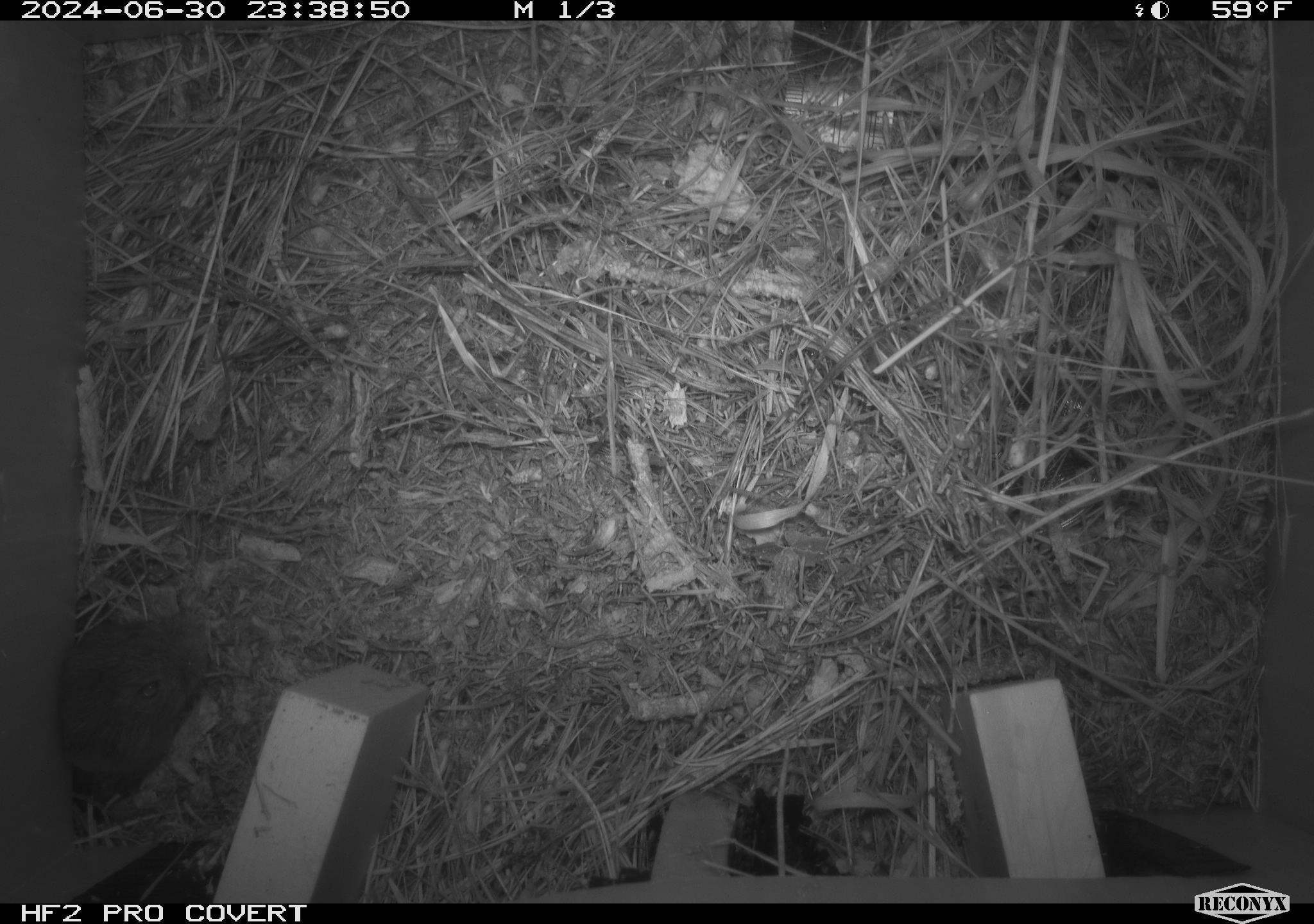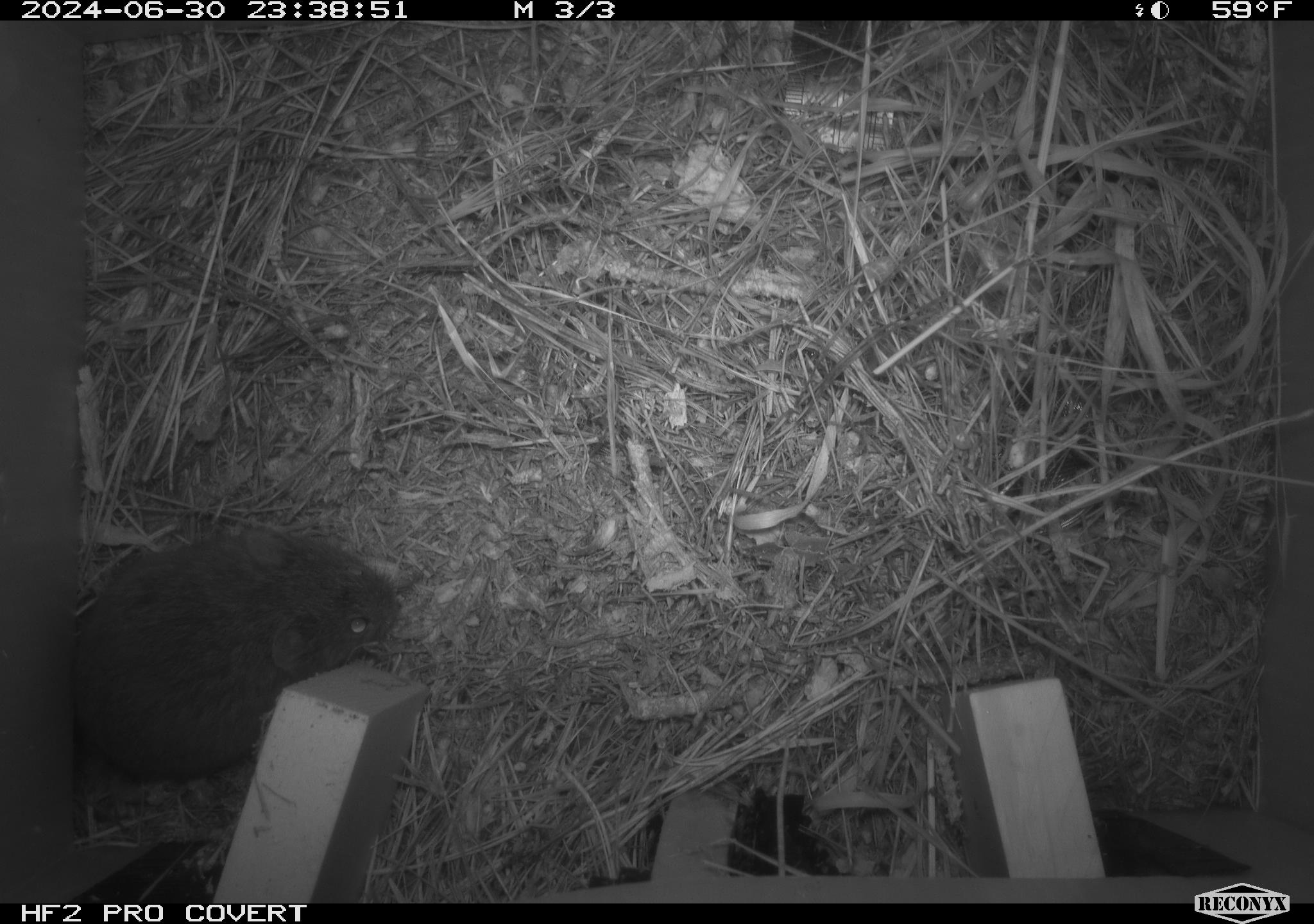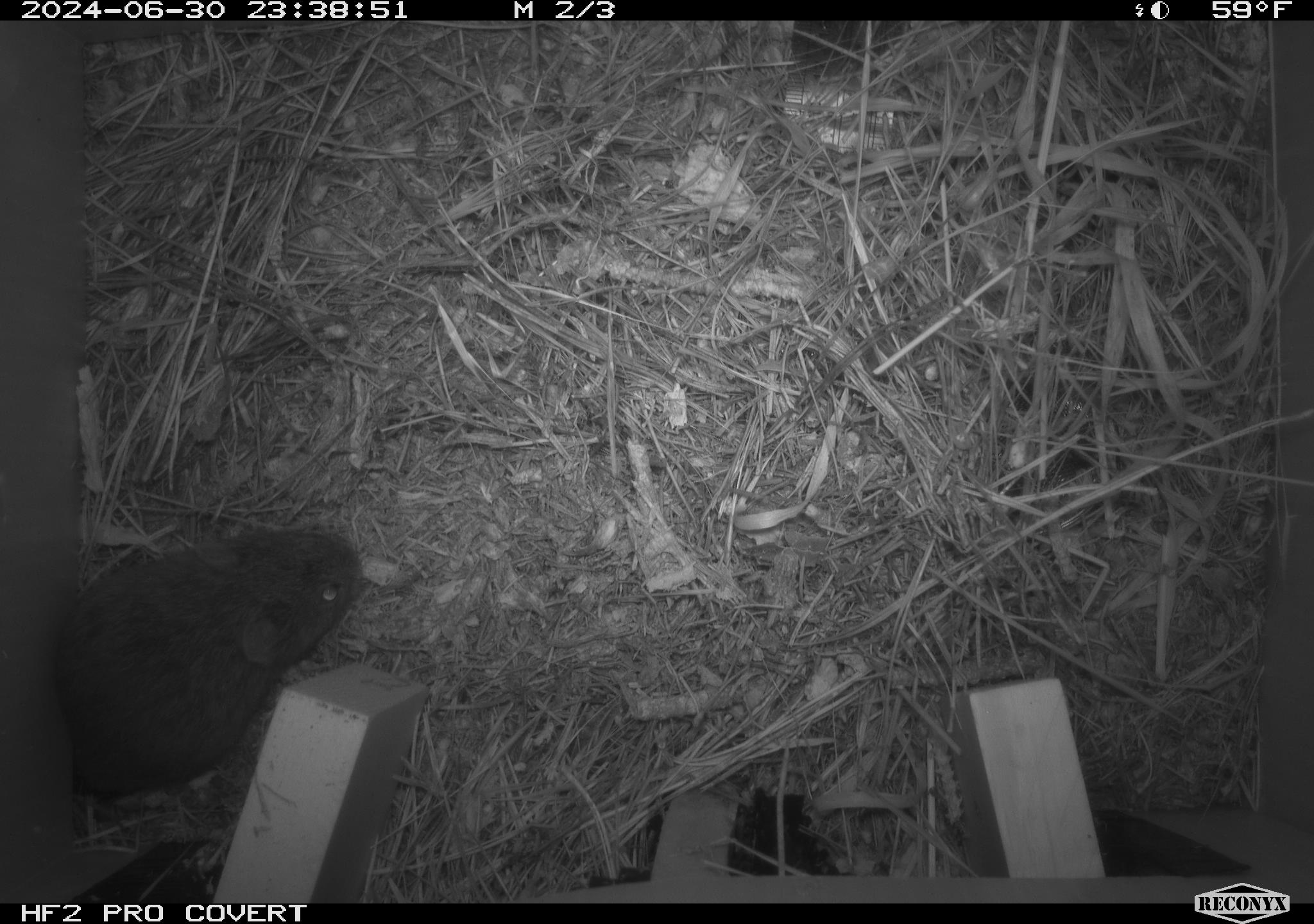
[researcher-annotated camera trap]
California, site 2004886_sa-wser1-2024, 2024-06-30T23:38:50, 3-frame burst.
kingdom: Animalia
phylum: Chordata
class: Mammalia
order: Rodentia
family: Cricetidae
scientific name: Arvicolinae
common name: voles, lemmings, and muskrats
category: arvicolinae subfamily